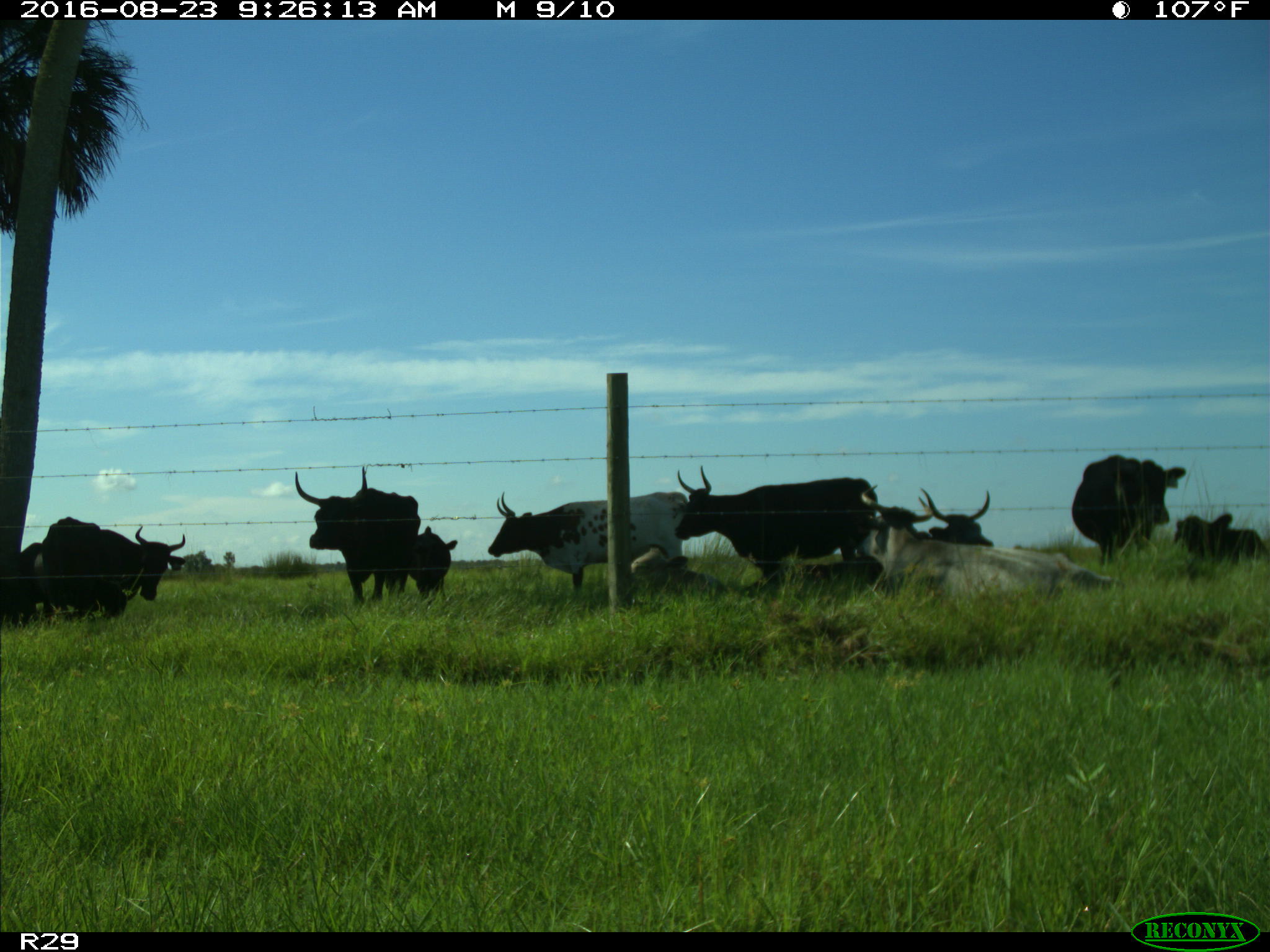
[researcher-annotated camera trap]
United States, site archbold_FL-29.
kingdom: Animalia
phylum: Chordata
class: Mammalia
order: Artiodactyla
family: Bovidae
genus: Bos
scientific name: Bos taurus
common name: domestic cow